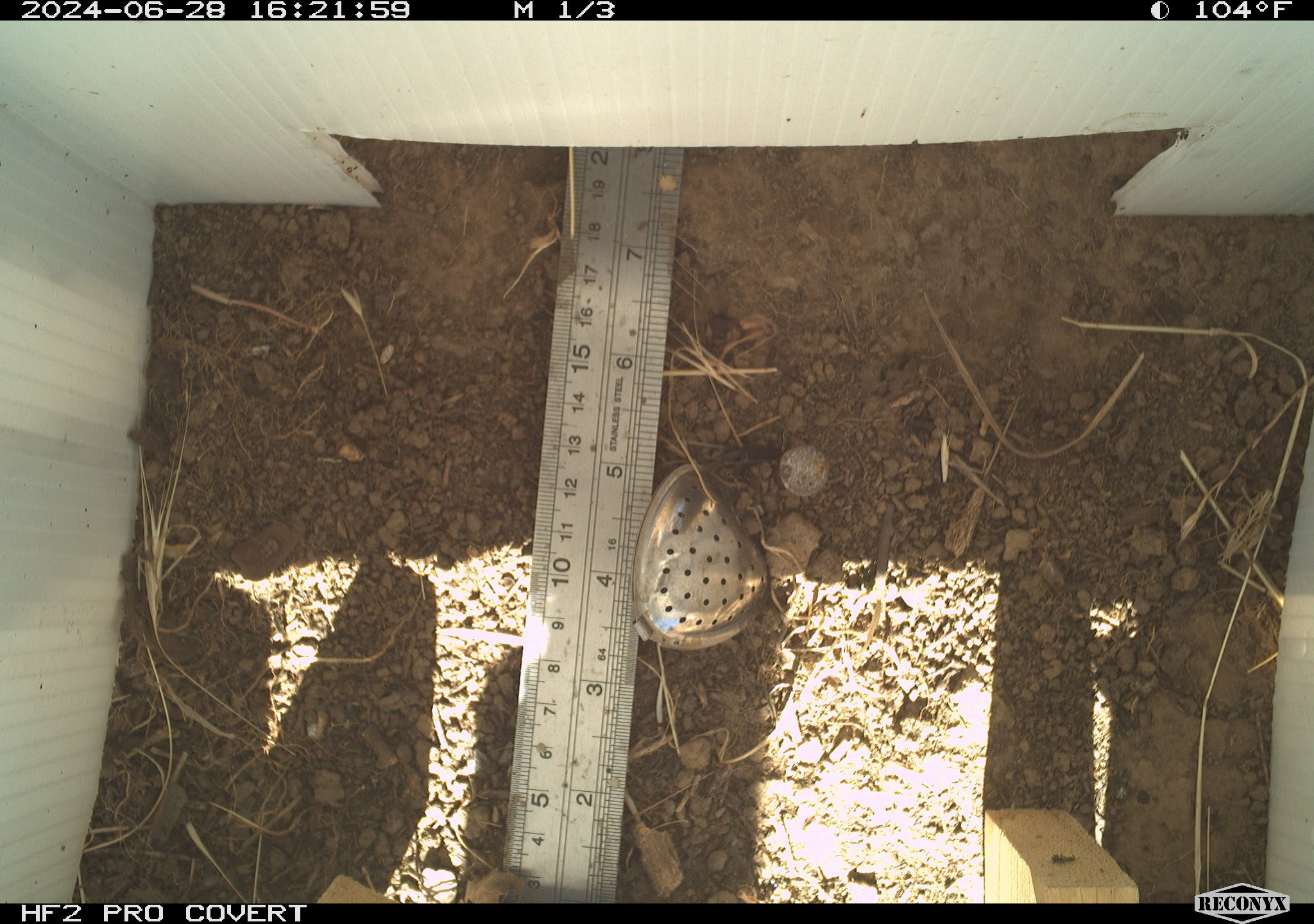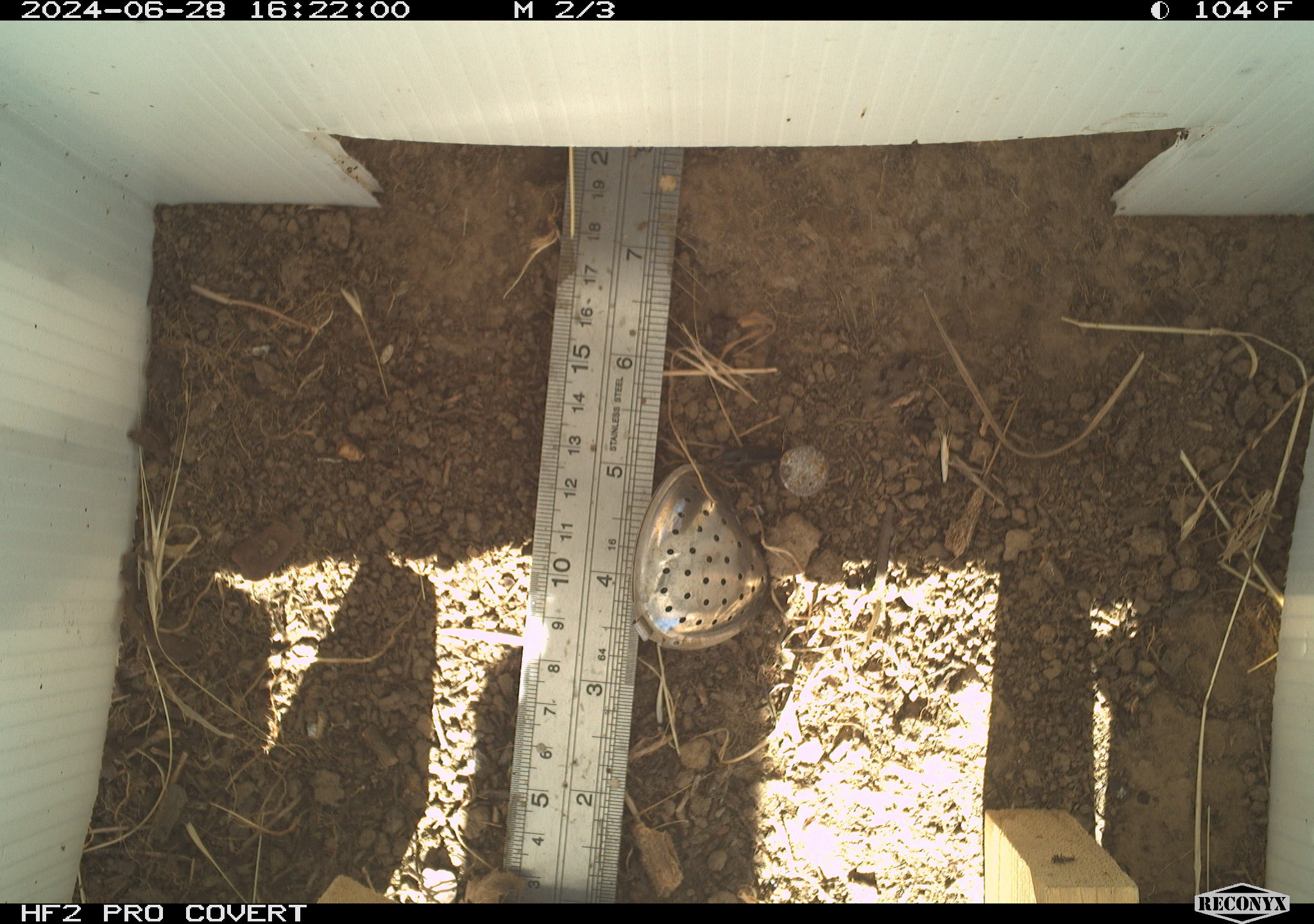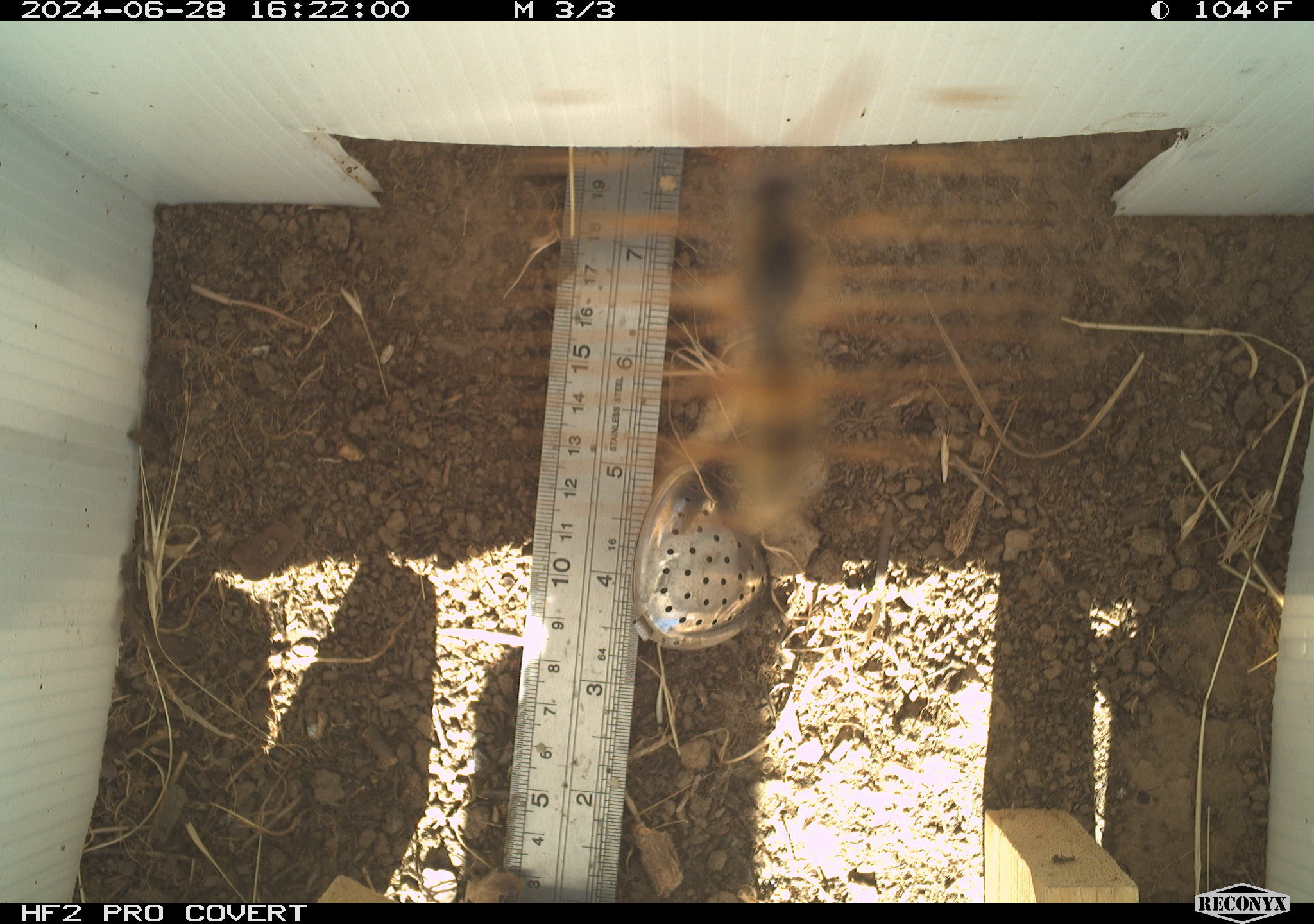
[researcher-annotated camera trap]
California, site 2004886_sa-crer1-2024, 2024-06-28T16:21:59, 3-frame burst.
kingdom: Animalia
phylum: Arthropoda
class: Insecta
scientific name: Insecta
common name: insect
Insect (Insecta).